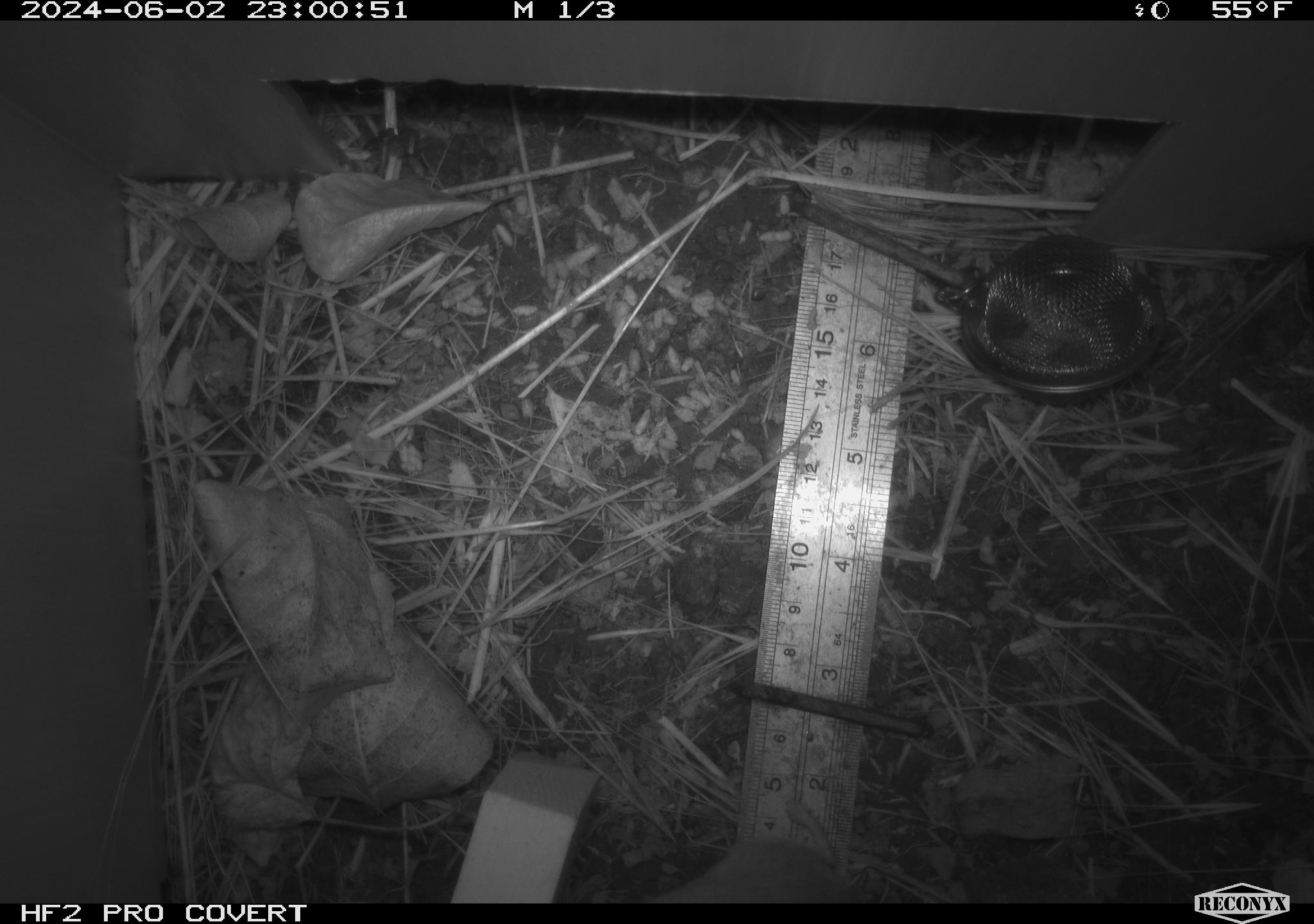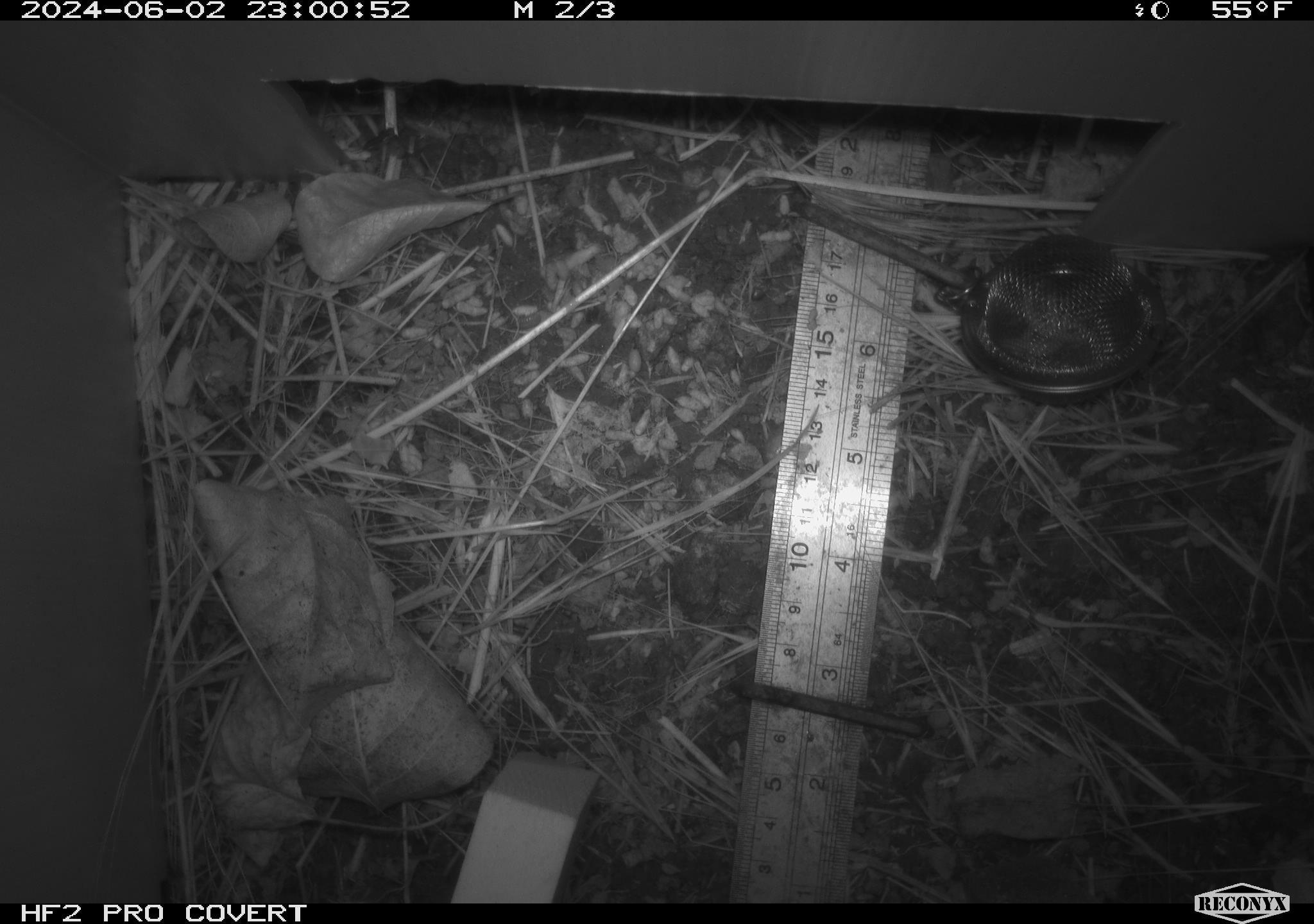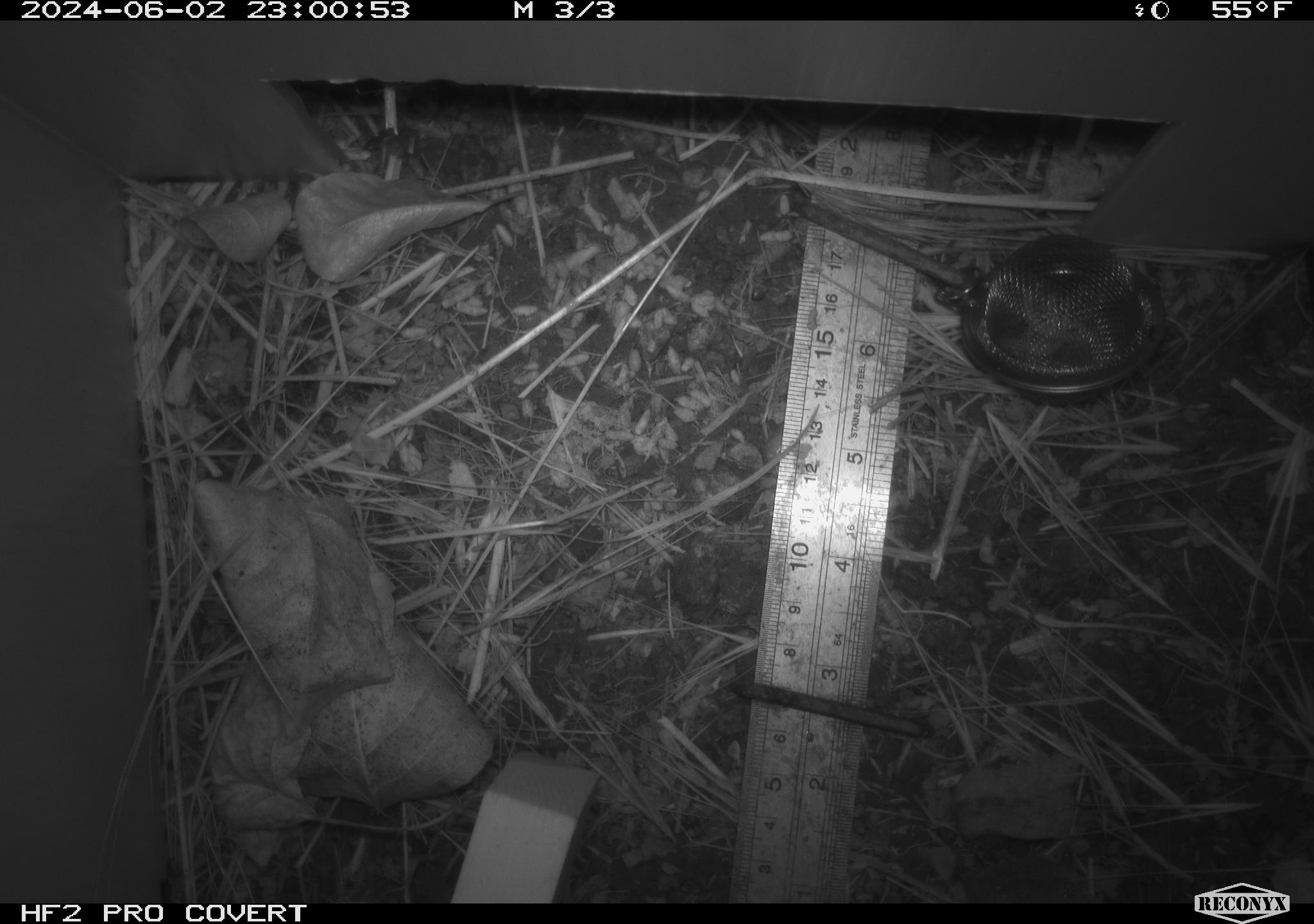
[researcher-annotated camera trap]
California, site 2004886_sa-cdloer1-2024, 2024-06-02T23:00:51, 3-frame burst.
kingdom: Animalia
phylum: Chordata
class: Mammalia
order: Rodentia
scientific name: Rodentia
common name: mouse species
Mouse species (Rodentia).